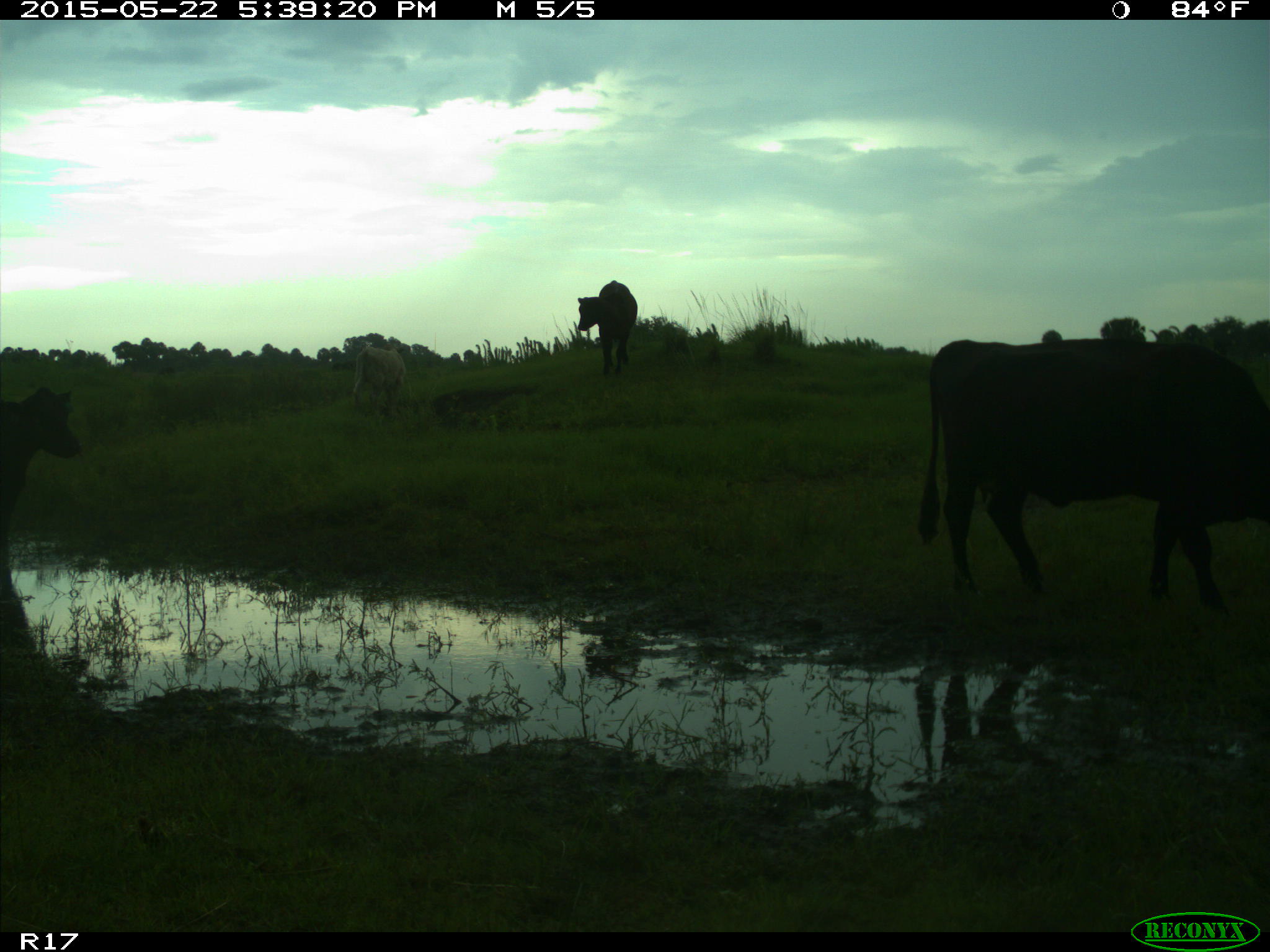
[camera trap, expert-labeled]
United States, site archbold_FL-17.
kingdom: Animalia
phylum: Chordata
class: Mammalia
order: Artiodactyla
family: Bovidae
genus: Bos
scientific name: Bos taurus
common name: domestic cow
Bos taurus (domestic cow).